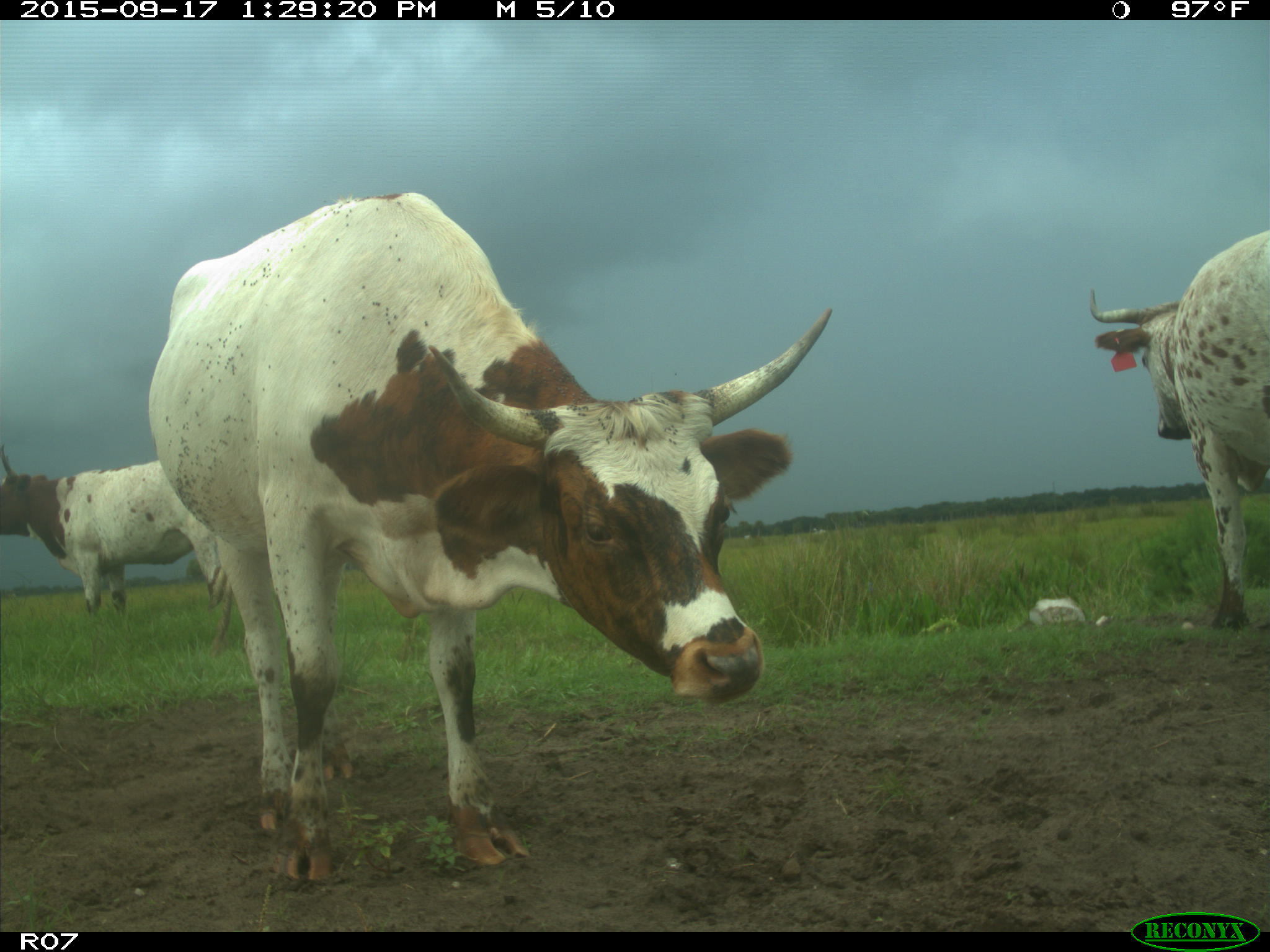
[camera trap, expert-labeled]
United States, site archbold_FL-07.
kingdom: Animalia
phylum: Chordata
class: Mammalia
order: Artiodactyla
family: Bovidae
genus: Bos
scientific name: Bos taurus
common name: domestic cow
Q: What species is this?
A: Bos taurus (domestic cow).